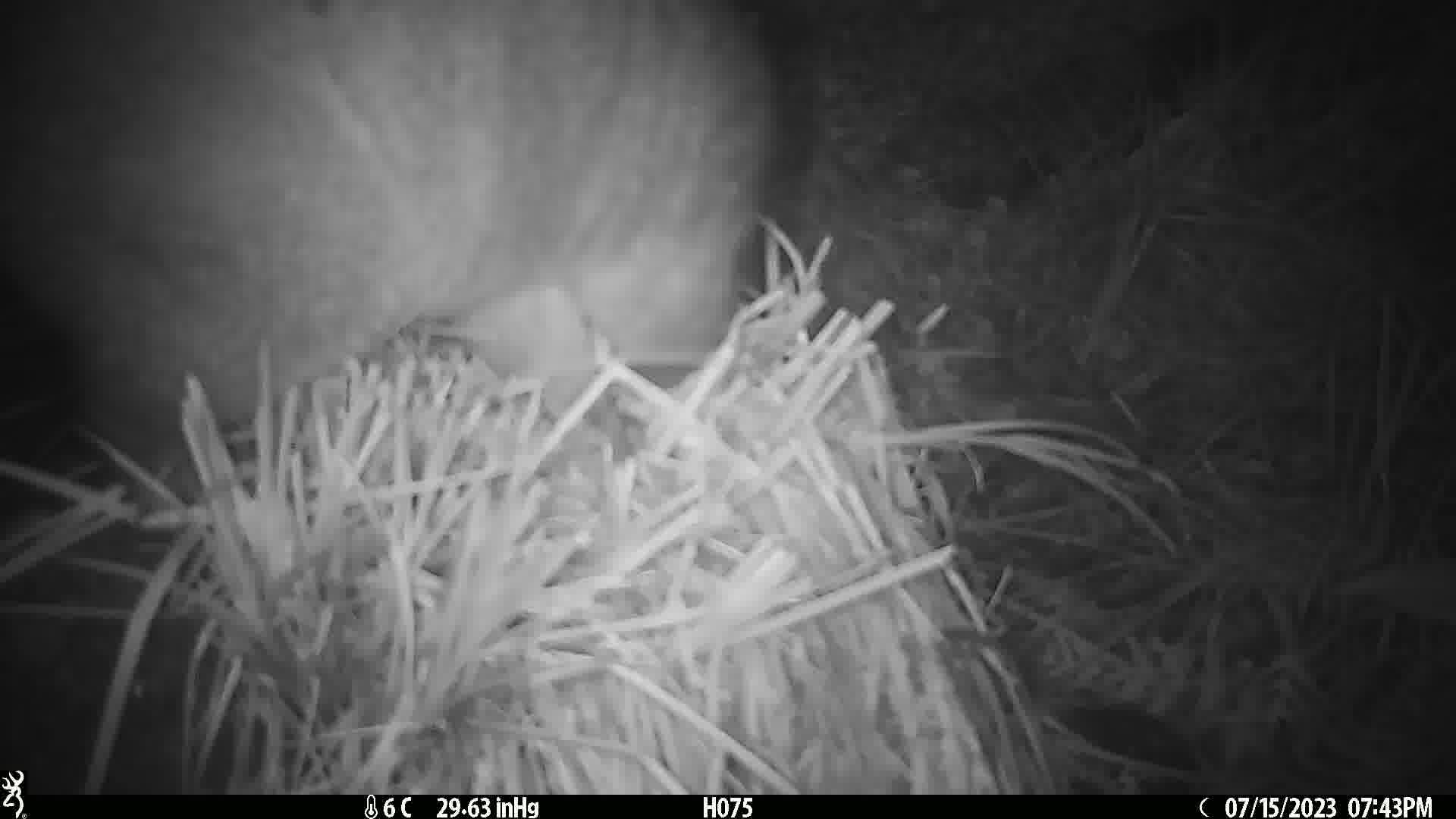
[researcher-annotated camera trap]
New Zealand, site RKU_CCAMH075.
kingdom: Animalia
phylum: Chordata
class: Mammalia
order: Diprotodontia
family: Phalangeridae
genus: Trichosurus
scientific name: Trichosurus vulpecula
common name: common brushtail possum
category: possum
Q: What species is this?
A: Possum (common brushtail possum) (Trichosurus vulpecula).